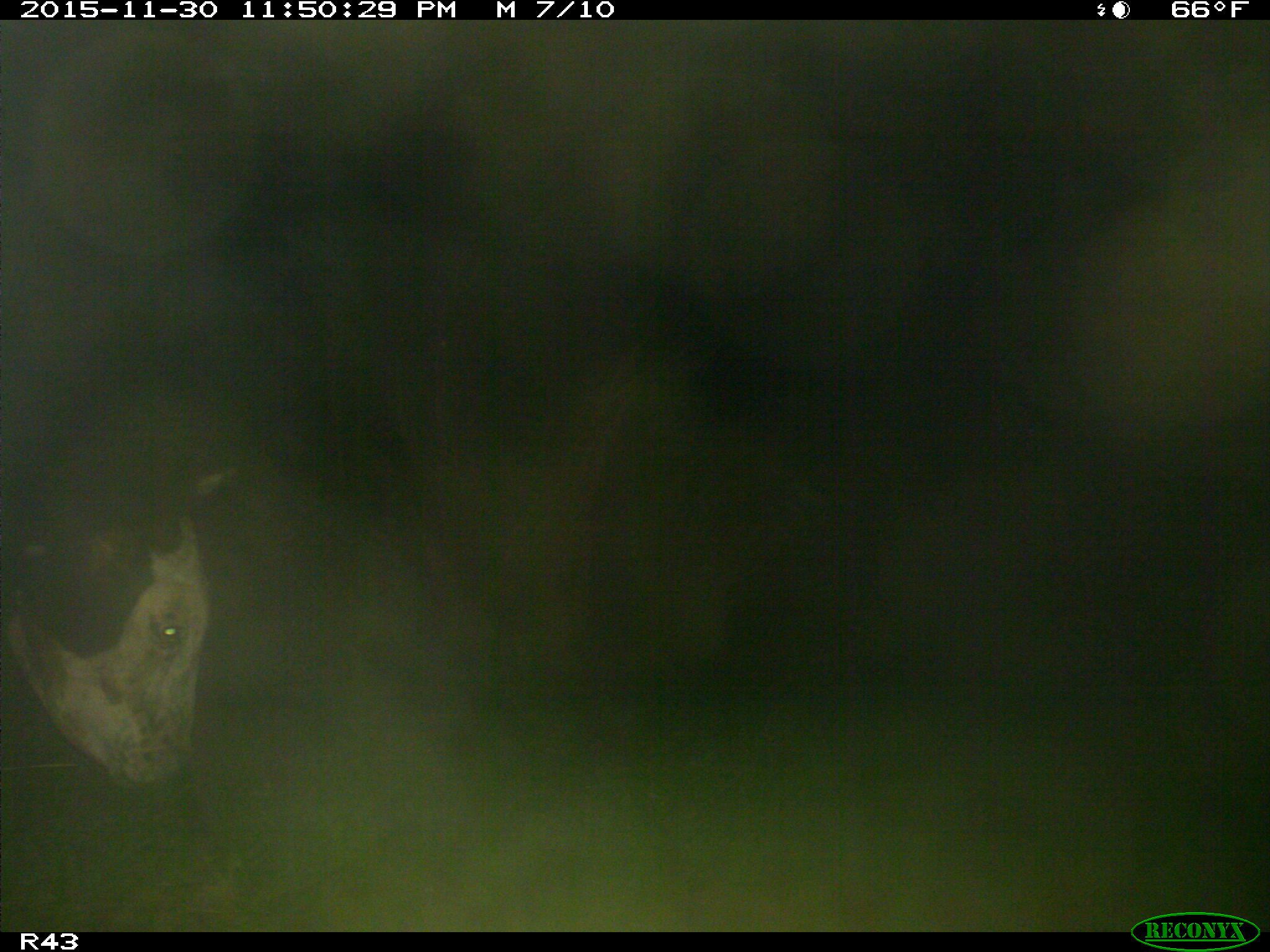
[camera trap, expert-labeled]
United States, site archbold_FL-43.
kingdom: Animalia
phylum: Chordata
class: Mammalia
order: Artiodactyla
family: Bovidae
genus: Bos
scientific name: Bos taurus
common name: domestic cow